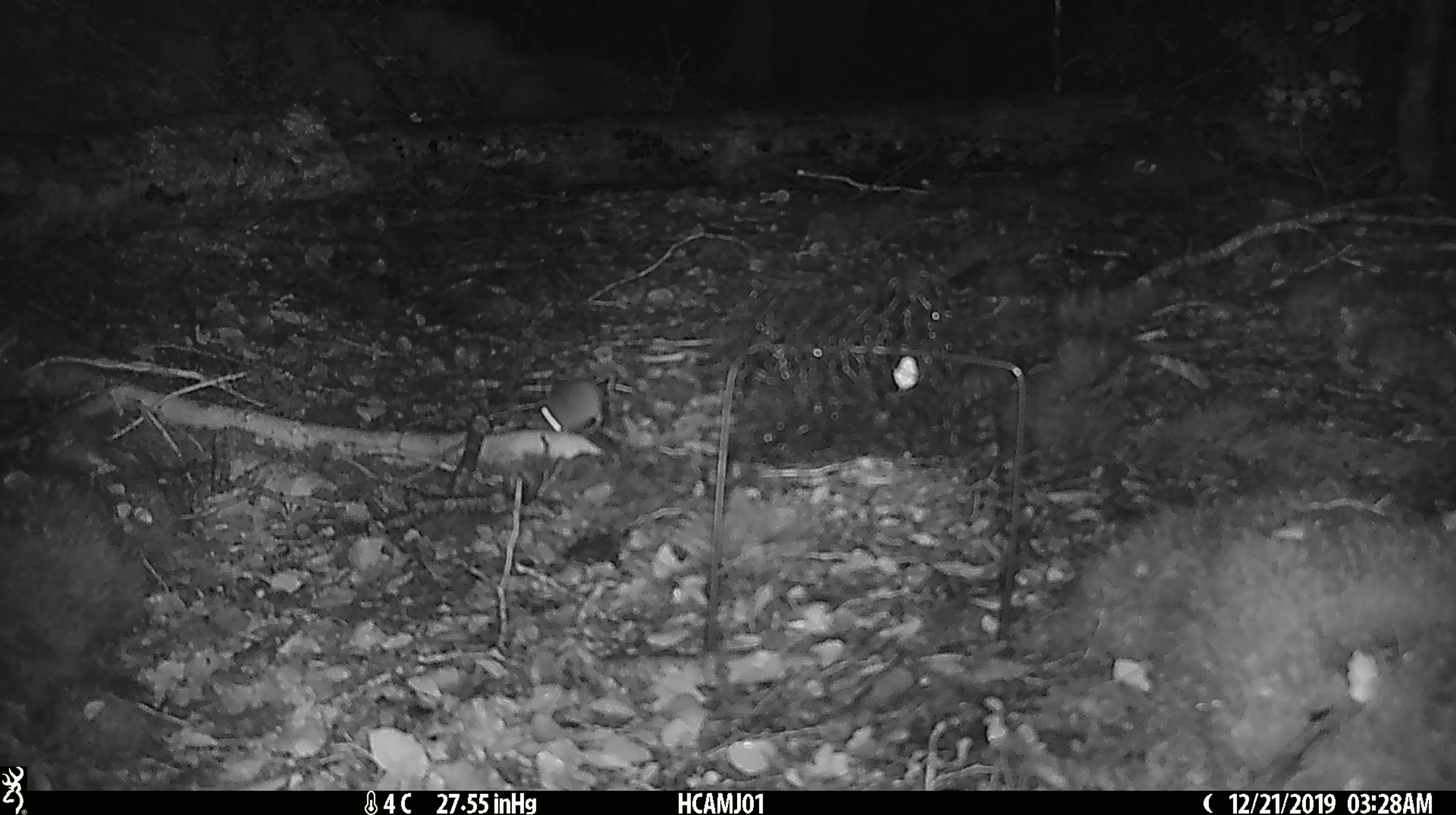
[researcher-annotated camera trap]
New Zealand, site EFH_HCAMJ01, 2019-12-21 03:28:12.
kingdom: Animalia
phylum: Chordata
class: Mammalia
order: Rodentia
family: Muridae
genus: Mus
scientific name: Mus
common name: mouse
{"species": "mouse (Mus)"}